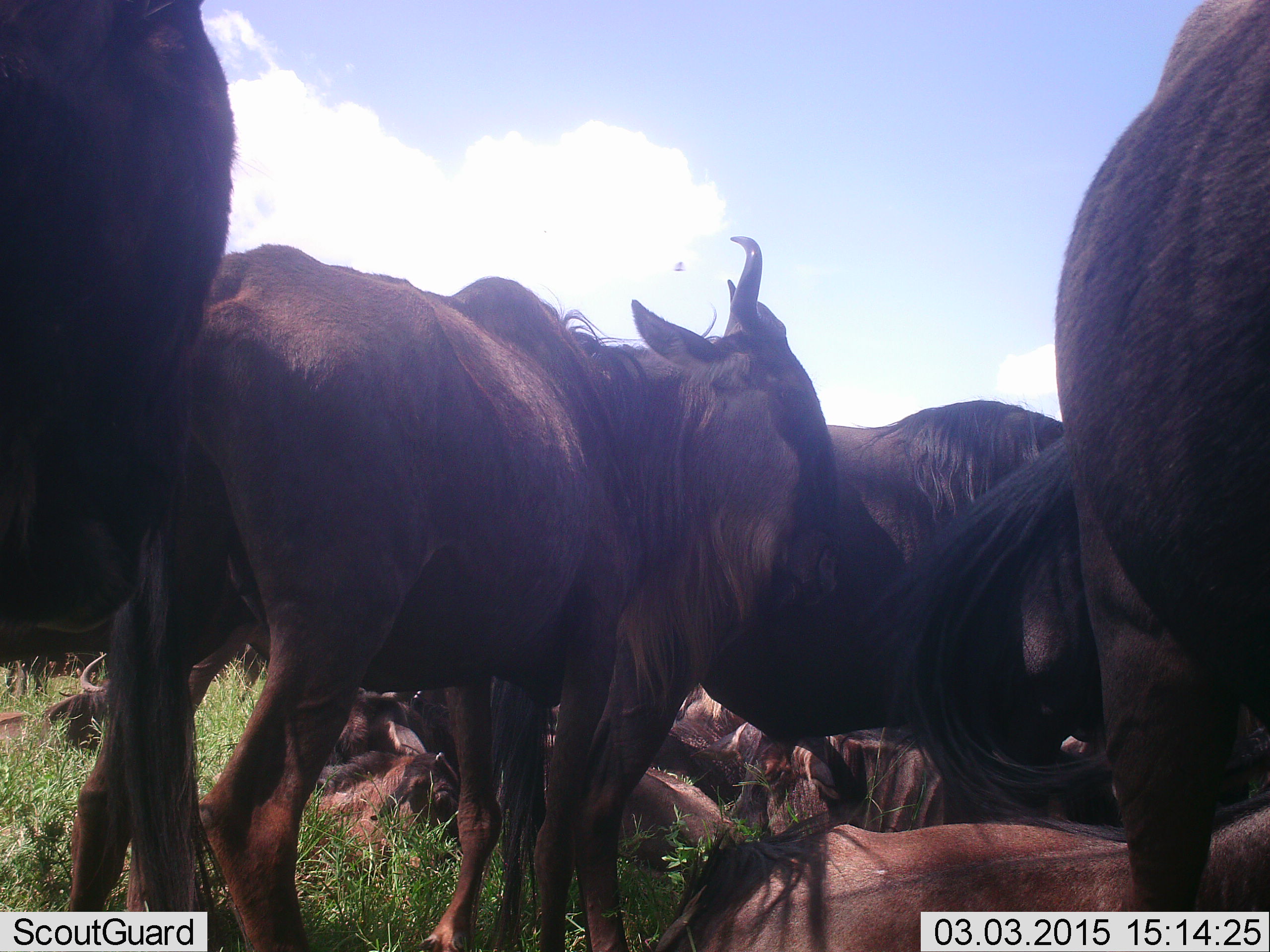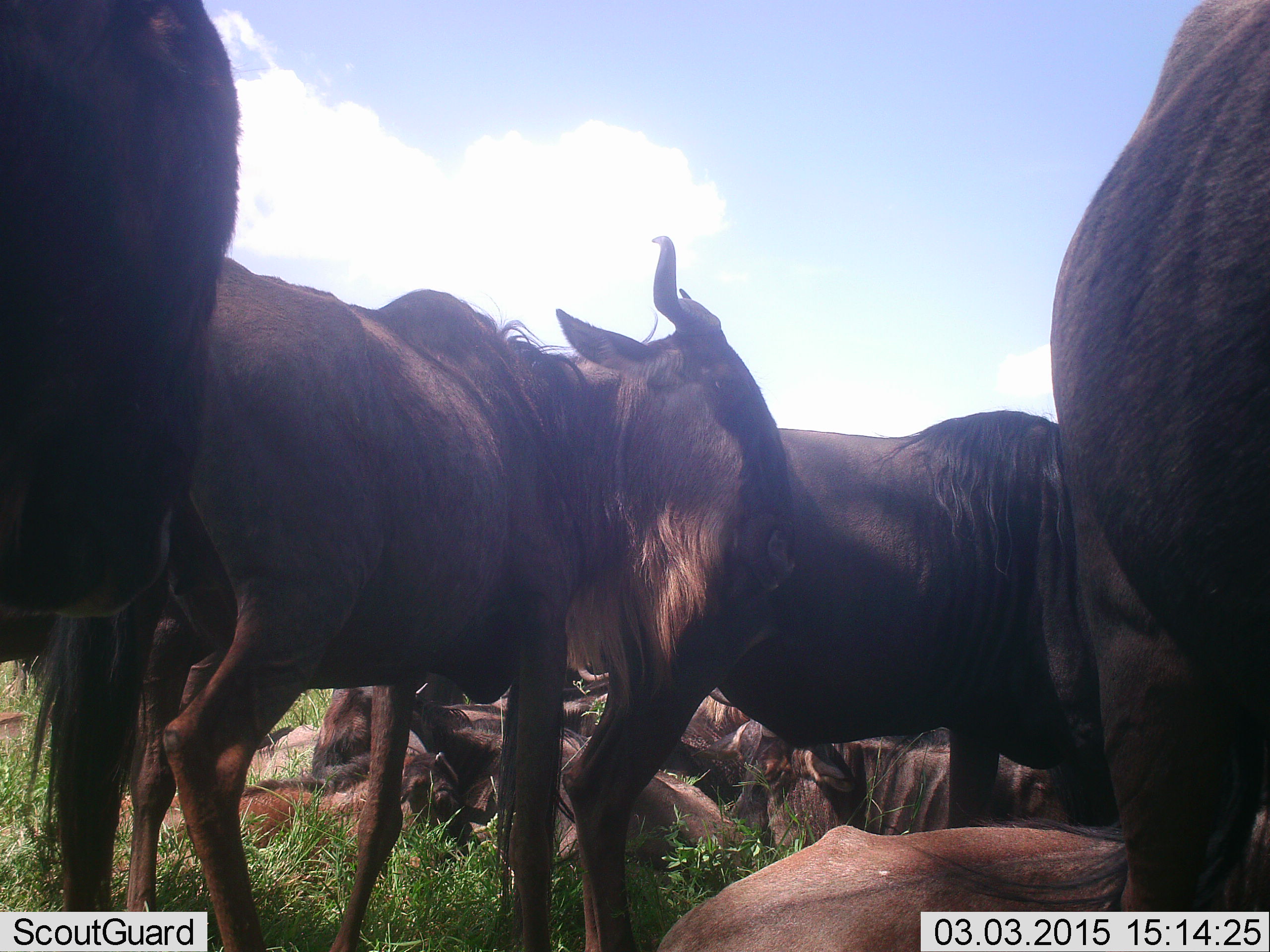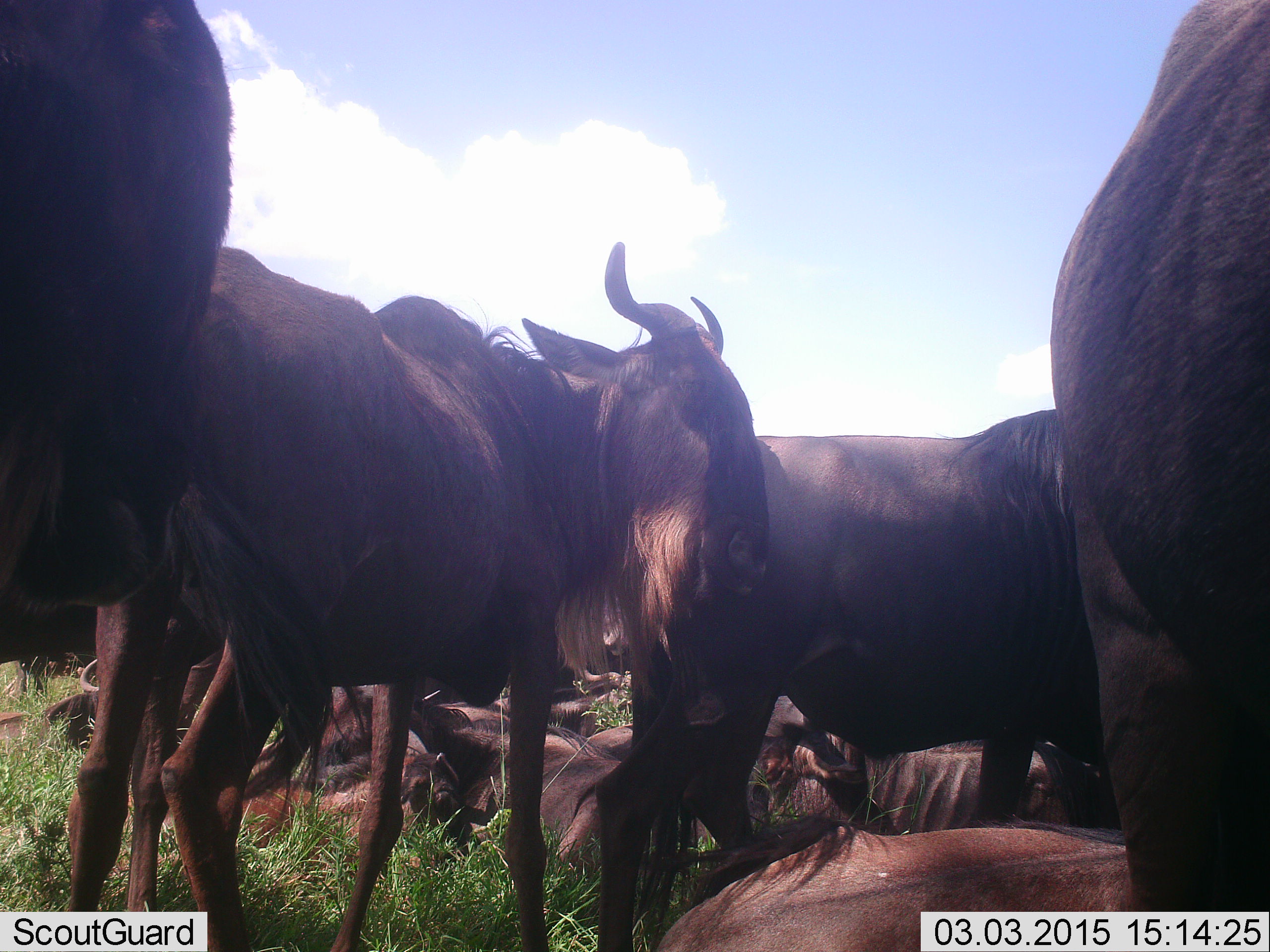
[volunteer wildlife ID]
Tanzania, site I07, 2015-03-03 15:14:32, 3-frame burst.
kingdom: Animalia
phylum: Chordata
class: Mammalia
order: Artiodactyla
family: Bovidae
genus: Connochaetes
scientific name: Connochaetes taurinus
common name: blue wildebeest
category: wildebeest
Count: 11-50.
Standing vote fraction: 70%.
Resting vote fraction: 100%.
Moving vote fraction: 10%.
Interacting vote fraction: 20%.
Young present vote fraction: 0%.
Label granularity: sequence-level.